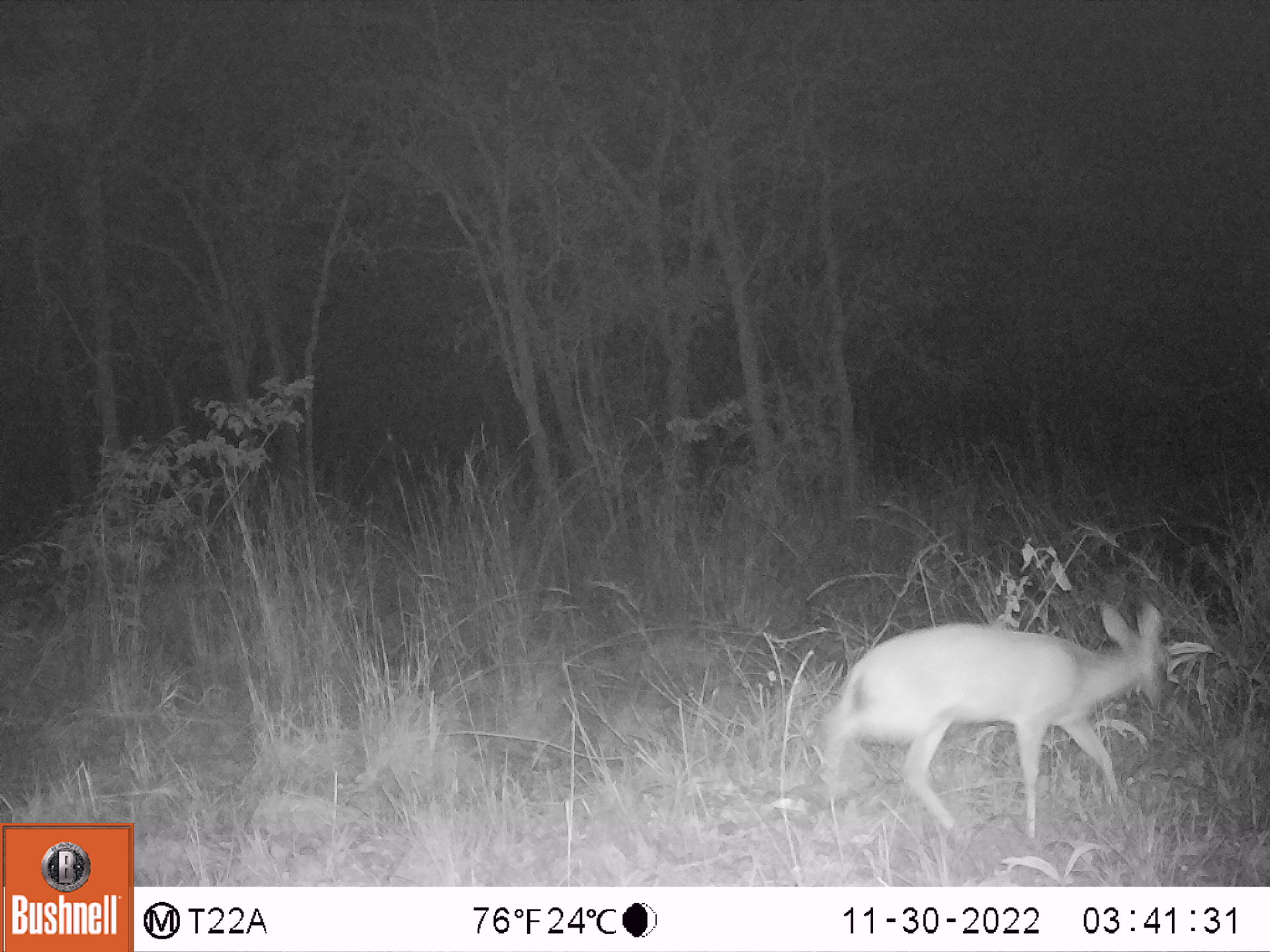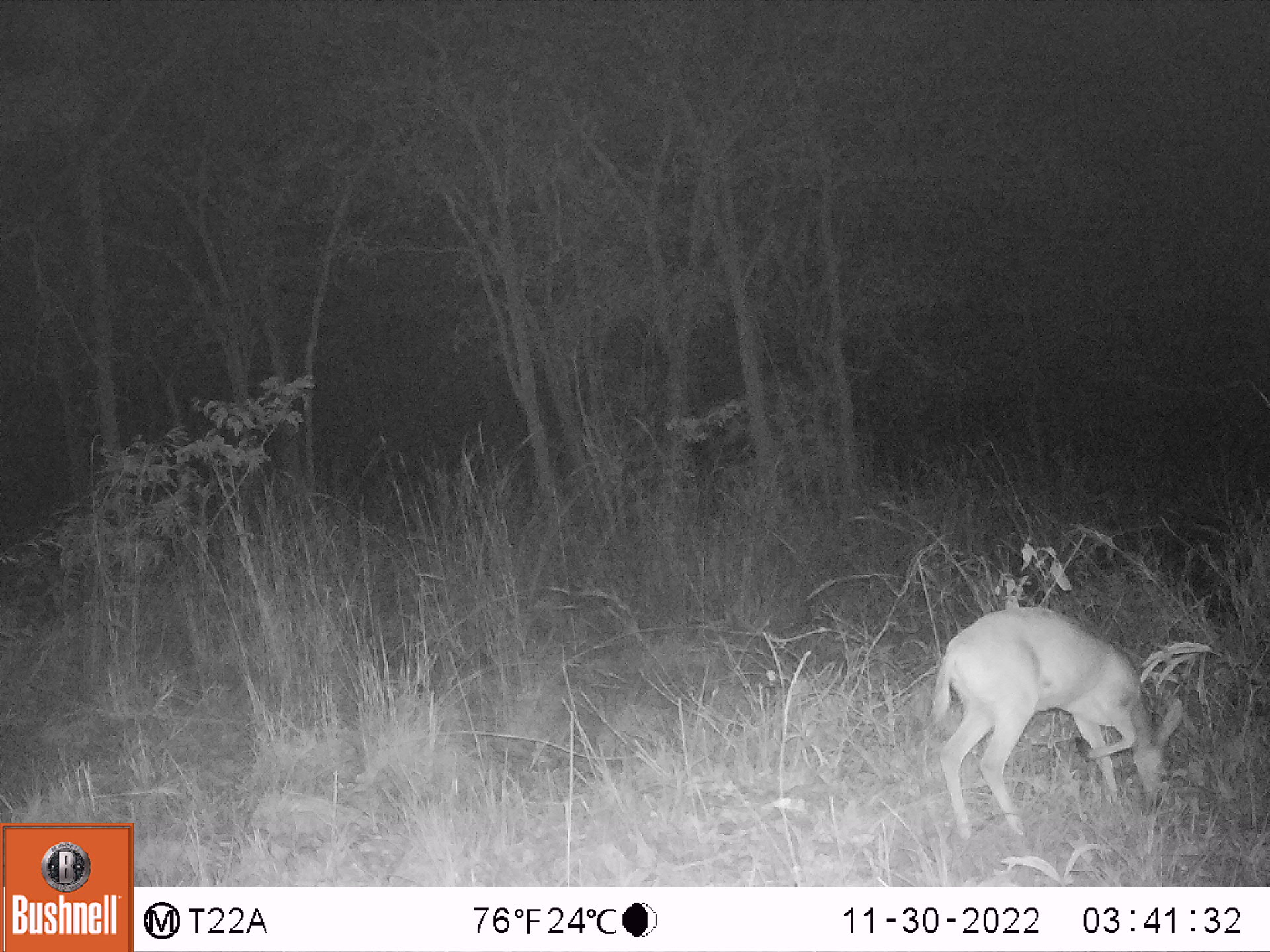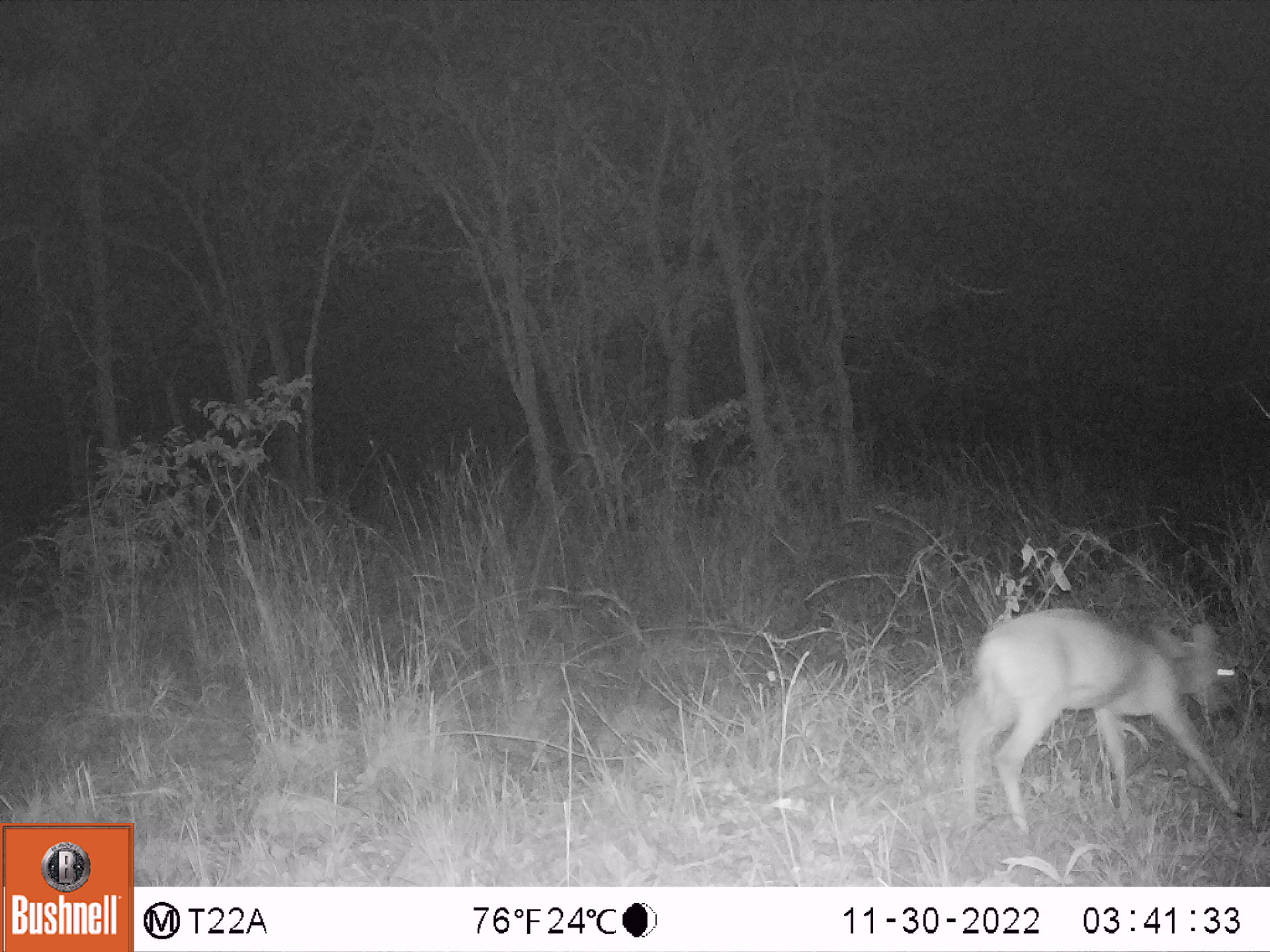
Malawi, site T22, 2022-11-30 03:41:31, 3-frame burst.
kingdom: Animalia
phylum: Chordata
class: Mammalia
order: Artiodactyla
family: Bovidae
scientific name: Antilopinae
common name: small antelope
Small antelope (Antilopinae), count 1.